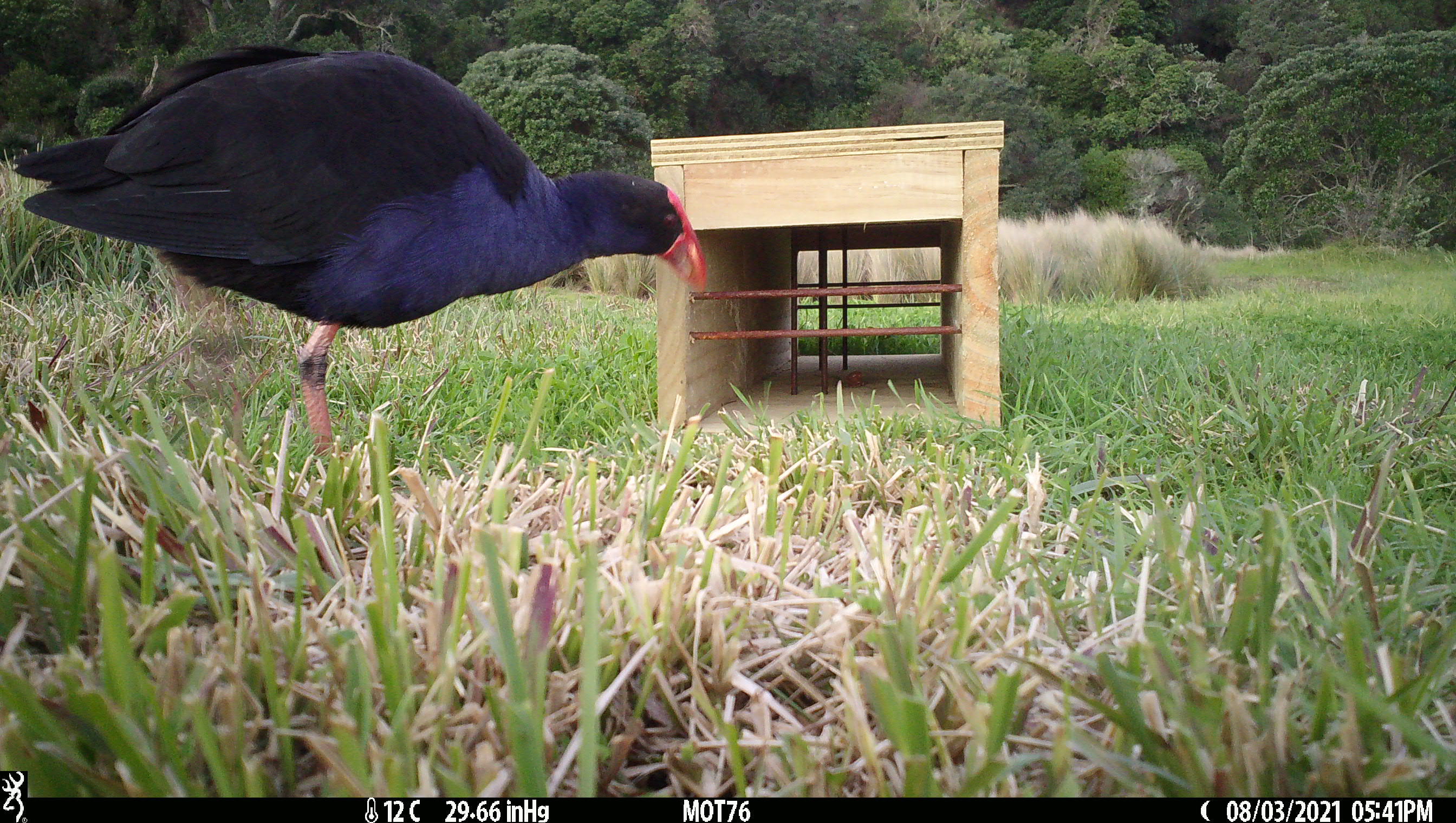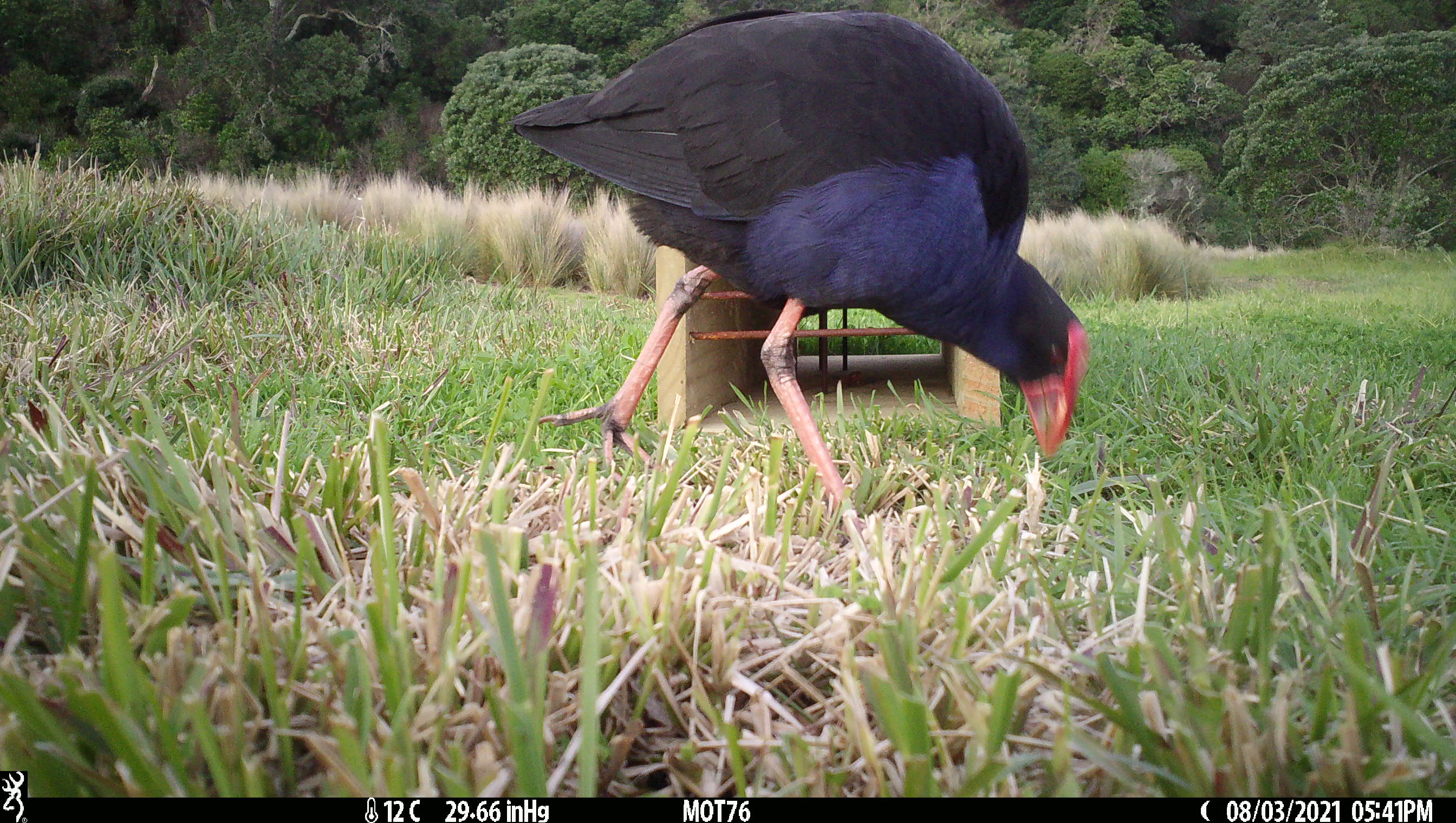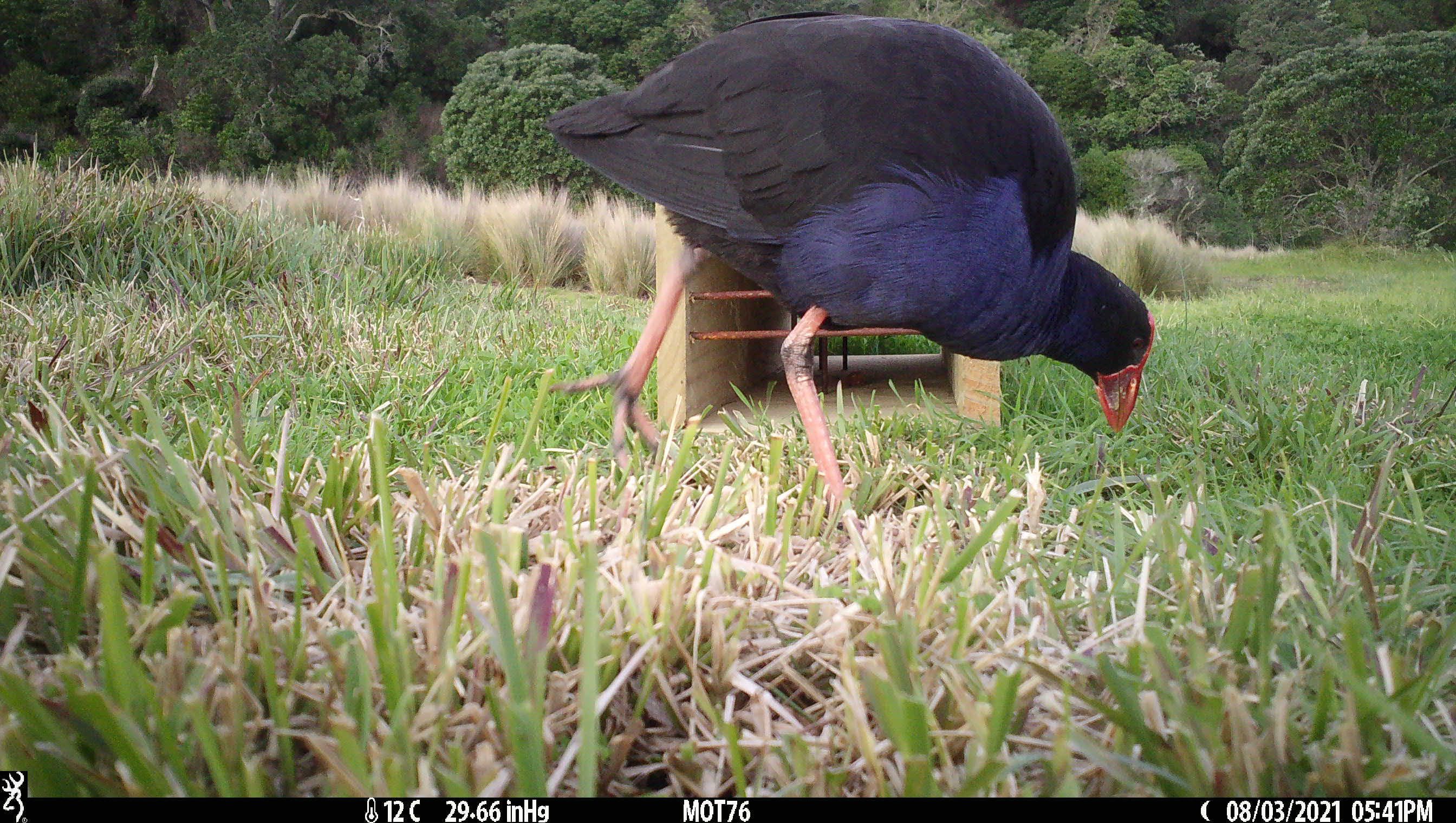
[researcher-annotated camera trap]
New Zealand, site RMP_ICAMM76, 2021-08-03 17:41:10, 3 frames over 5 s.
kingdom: Animalia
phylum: Chordata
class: Aves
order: Gruiformes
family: Rallidae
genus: Porphyrio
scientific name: Porphyrio melanotus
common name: australasian swamphen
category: pukeko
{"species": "pukeko (australasian swamphen) (Porphyrio melanotus)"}